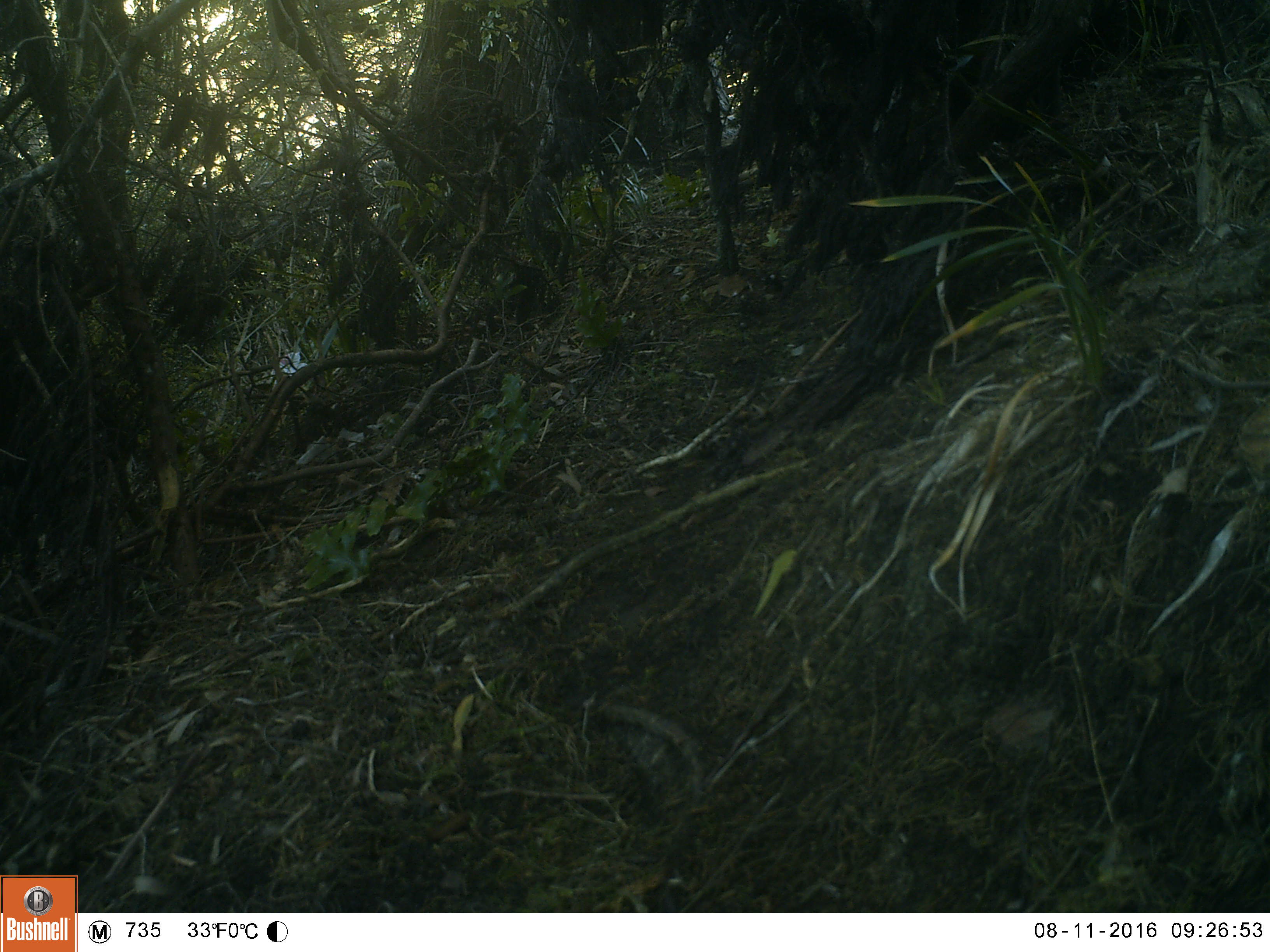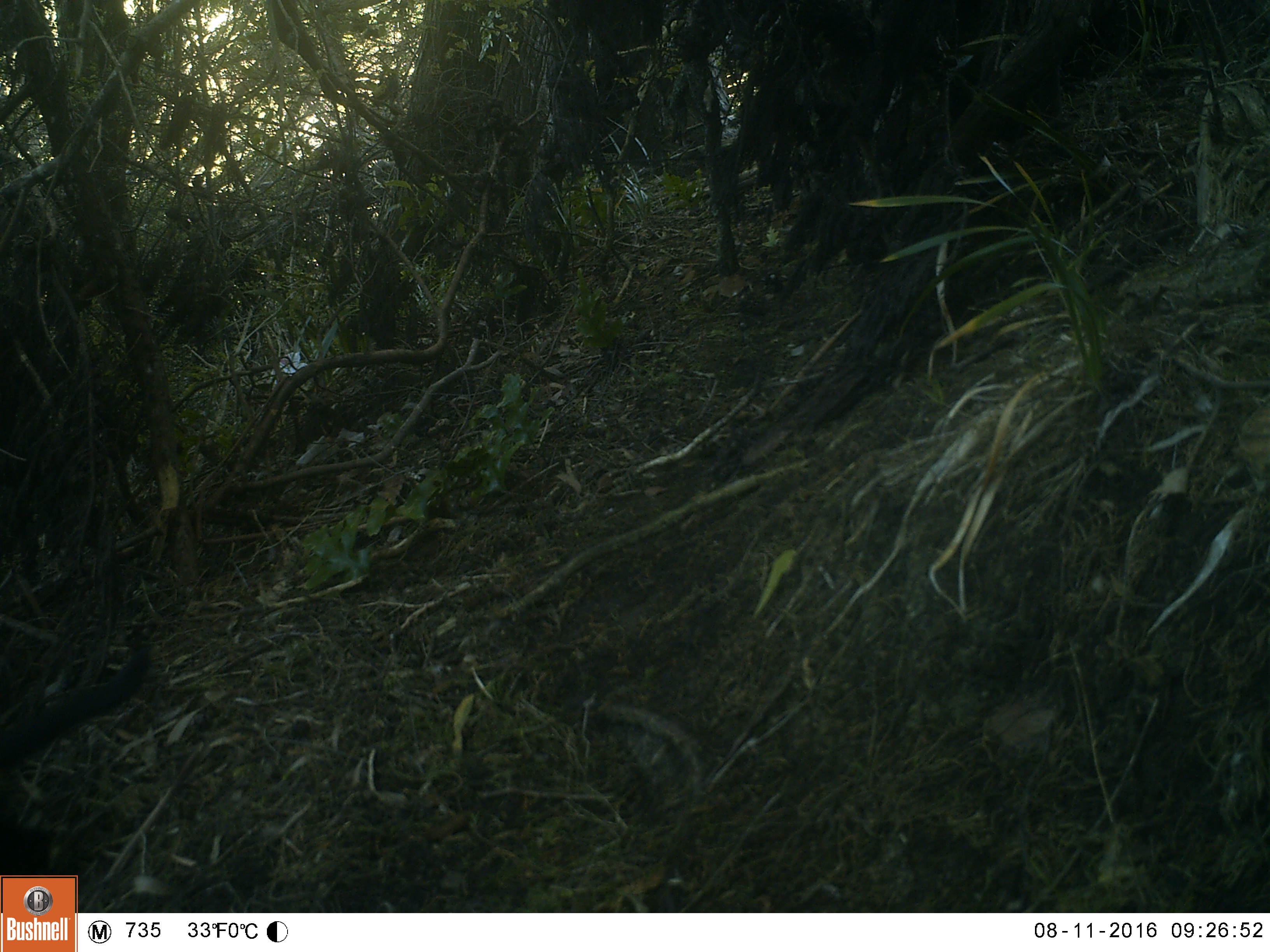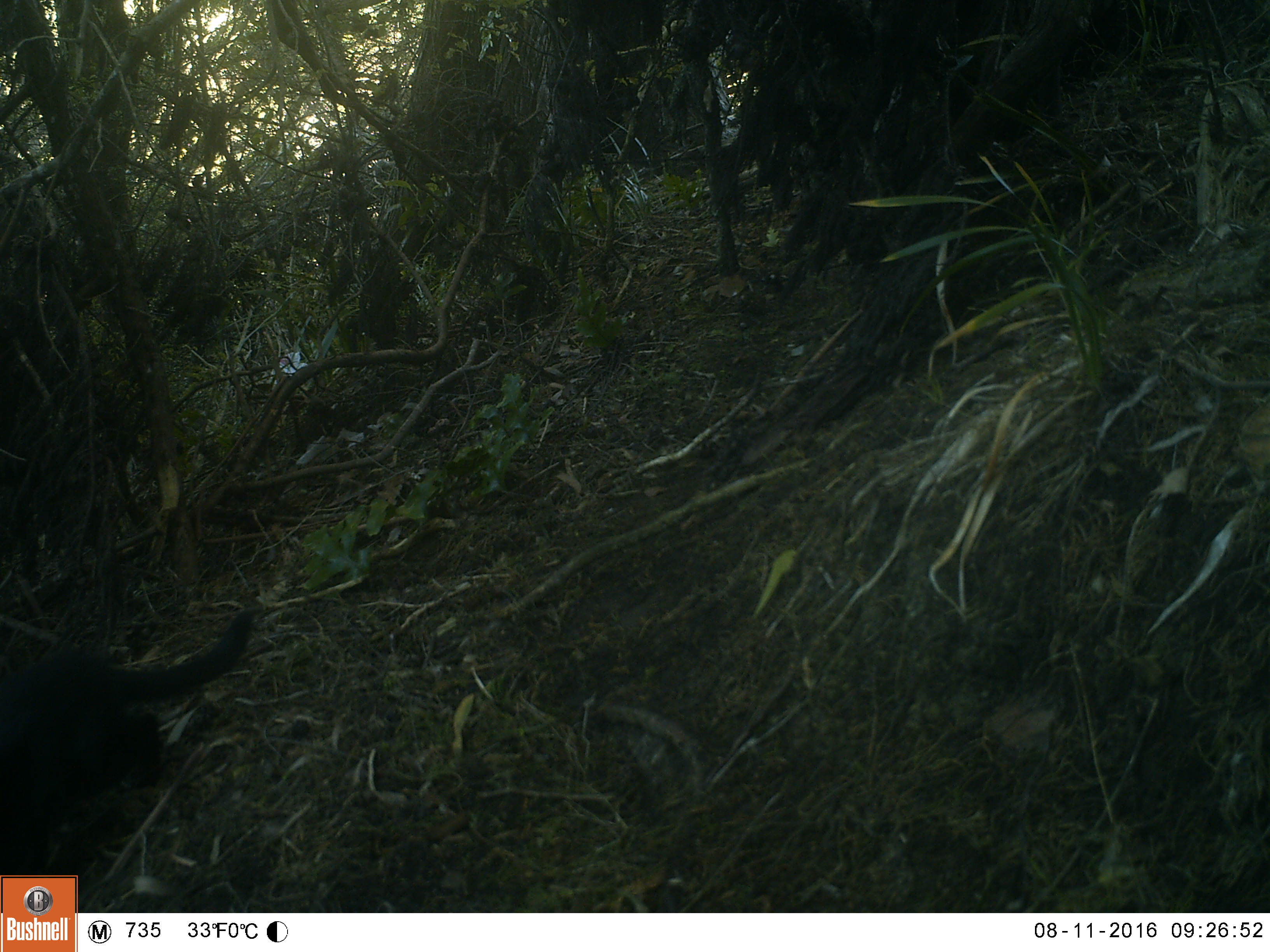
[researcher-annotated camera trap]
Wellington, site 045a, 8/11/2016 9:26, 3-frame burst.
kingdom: Animalia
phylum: Chordata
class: Mammalia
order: Carnivora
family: Felidae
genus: Felis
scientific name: Felis catus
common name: cat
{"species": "cat (Felis catus)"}